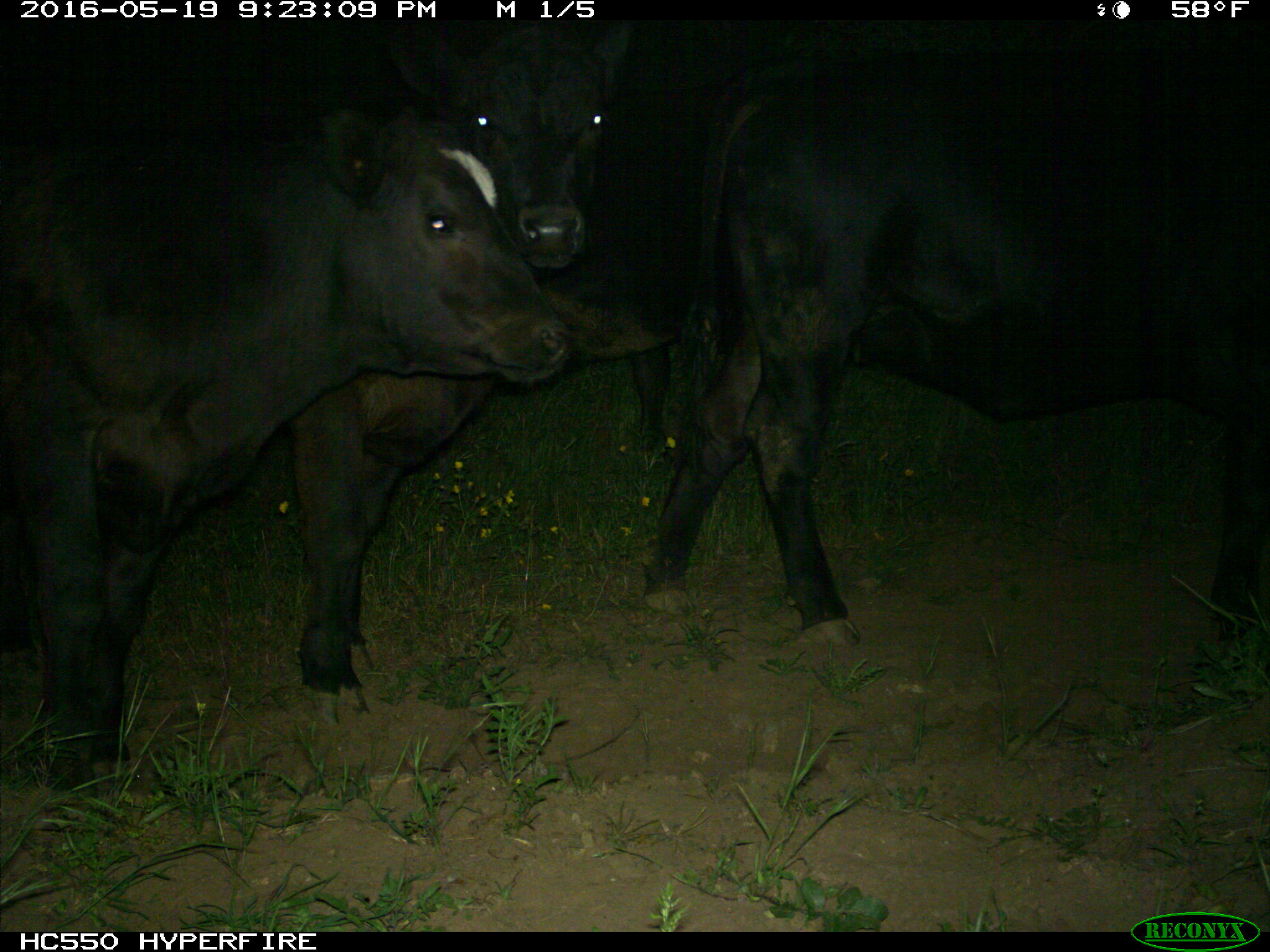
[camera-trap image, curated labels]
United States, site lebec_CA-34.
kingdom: Animalia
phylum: Chordata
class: Mammalia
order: Artiodactyla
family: Bovidae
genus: Bos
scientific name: Bos taurus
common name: domestic cow